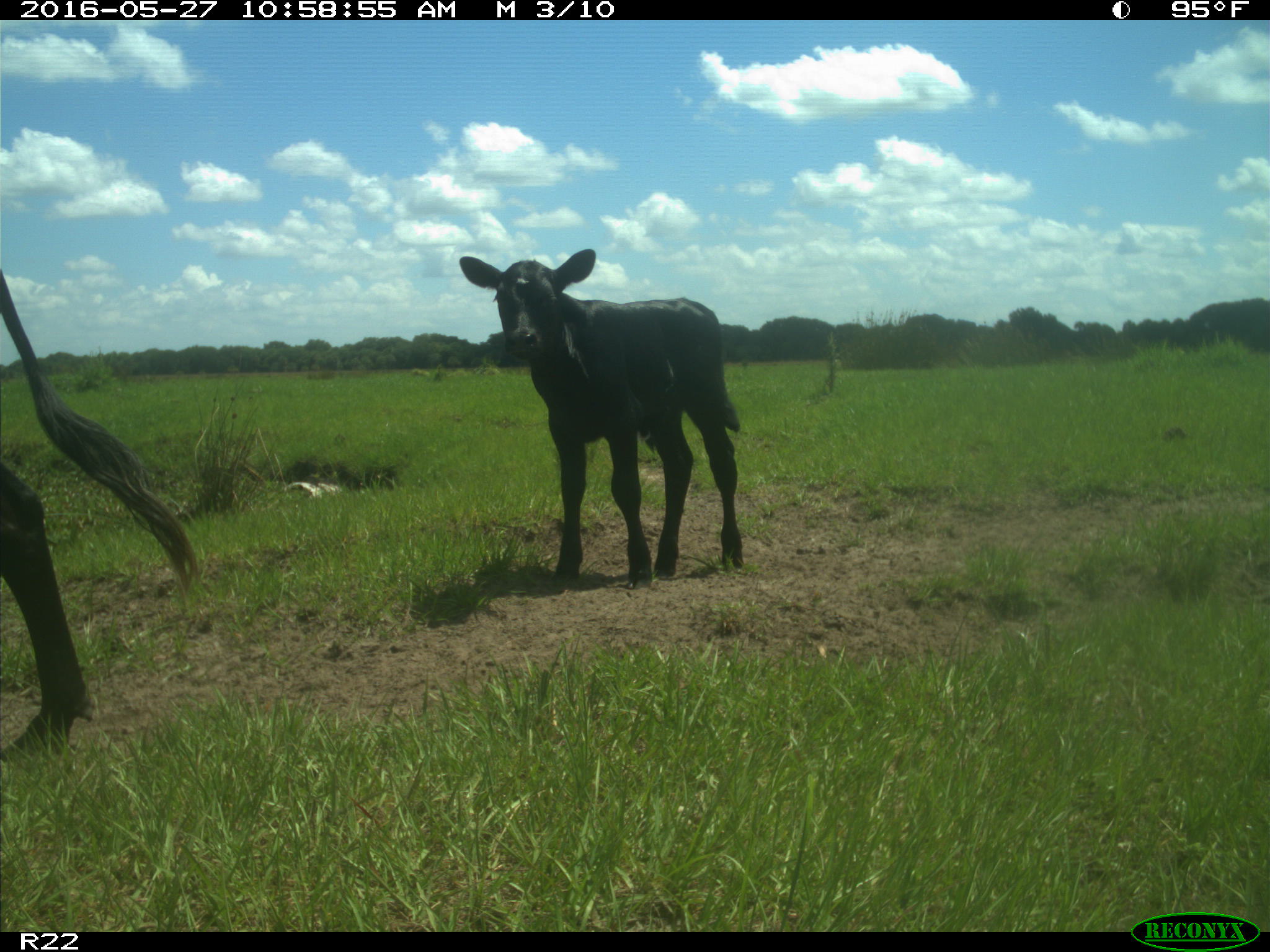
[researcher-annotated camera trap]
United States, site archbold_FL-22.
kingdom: Animalia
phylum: Chordata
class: Mammalia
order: Artiodactyla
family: Bovidae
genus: Bos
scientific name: Bos taurus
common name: domestic cow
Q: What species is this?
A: Bos taurus (domestic cow).